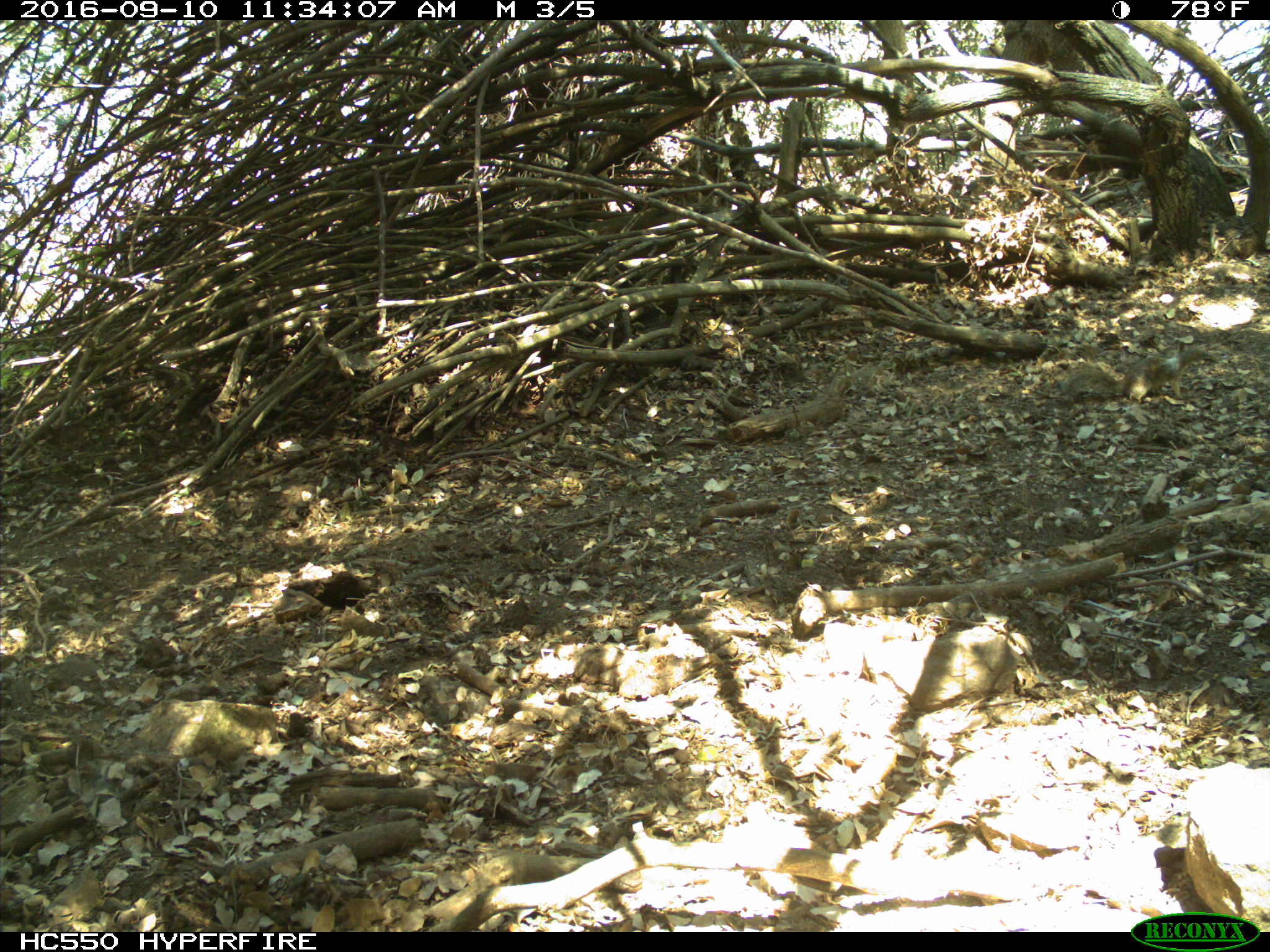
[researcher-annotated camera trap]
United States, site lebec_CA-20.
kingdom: Animalia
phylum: Chordata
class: Mammalia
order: Rodentia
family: Sciuridae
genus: Sciurus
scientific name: Sciurus carolinensis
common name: eastern gray squirrel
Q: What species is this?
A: Sciurus carolinensis (eastern gray squirrel).